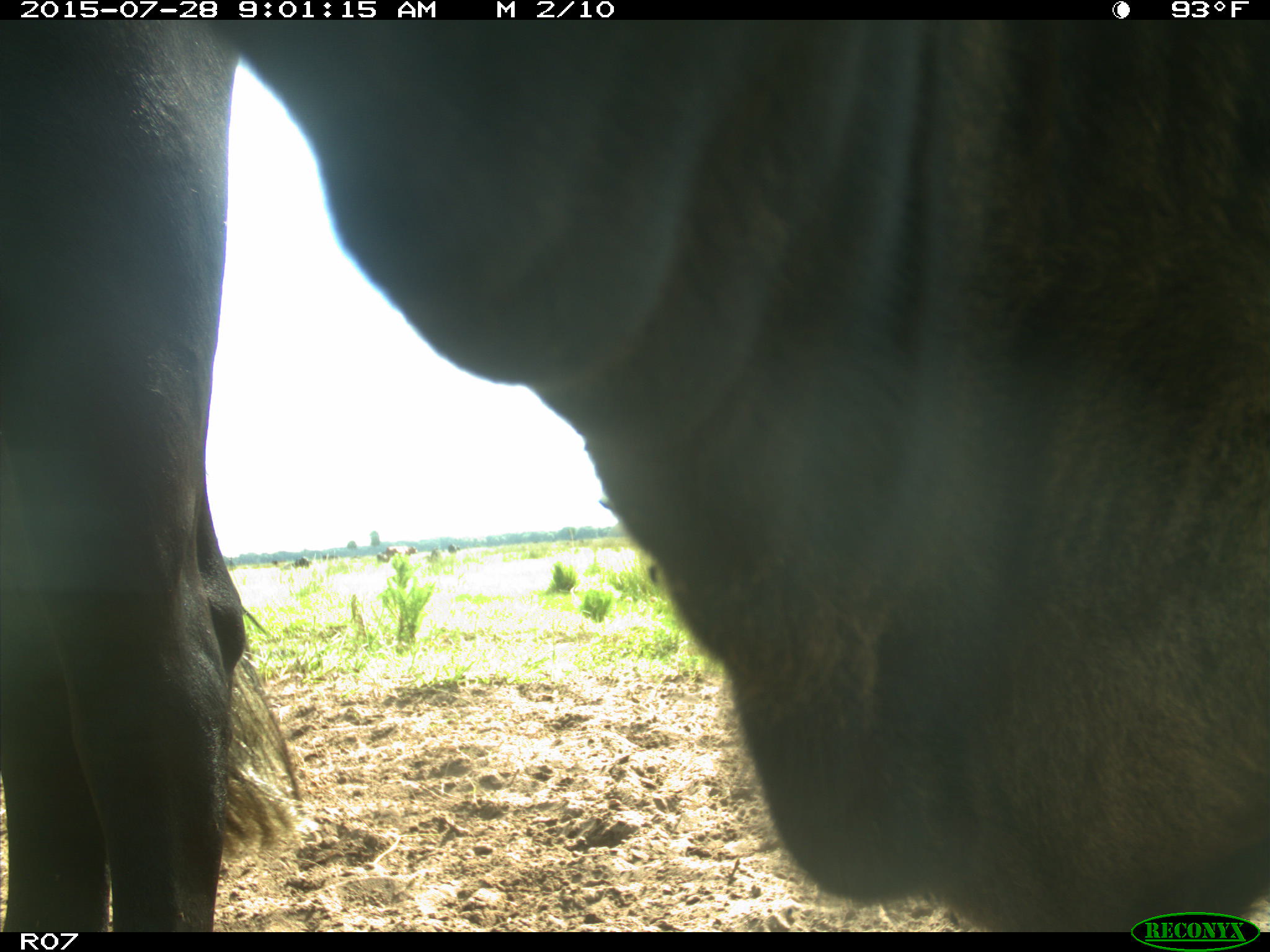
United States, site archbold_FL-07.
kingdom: Animalia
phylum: Chordata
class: Mammalia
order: Artiodactyla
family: Bovidae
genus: Bos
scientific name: Bos taurus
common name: domestic cow